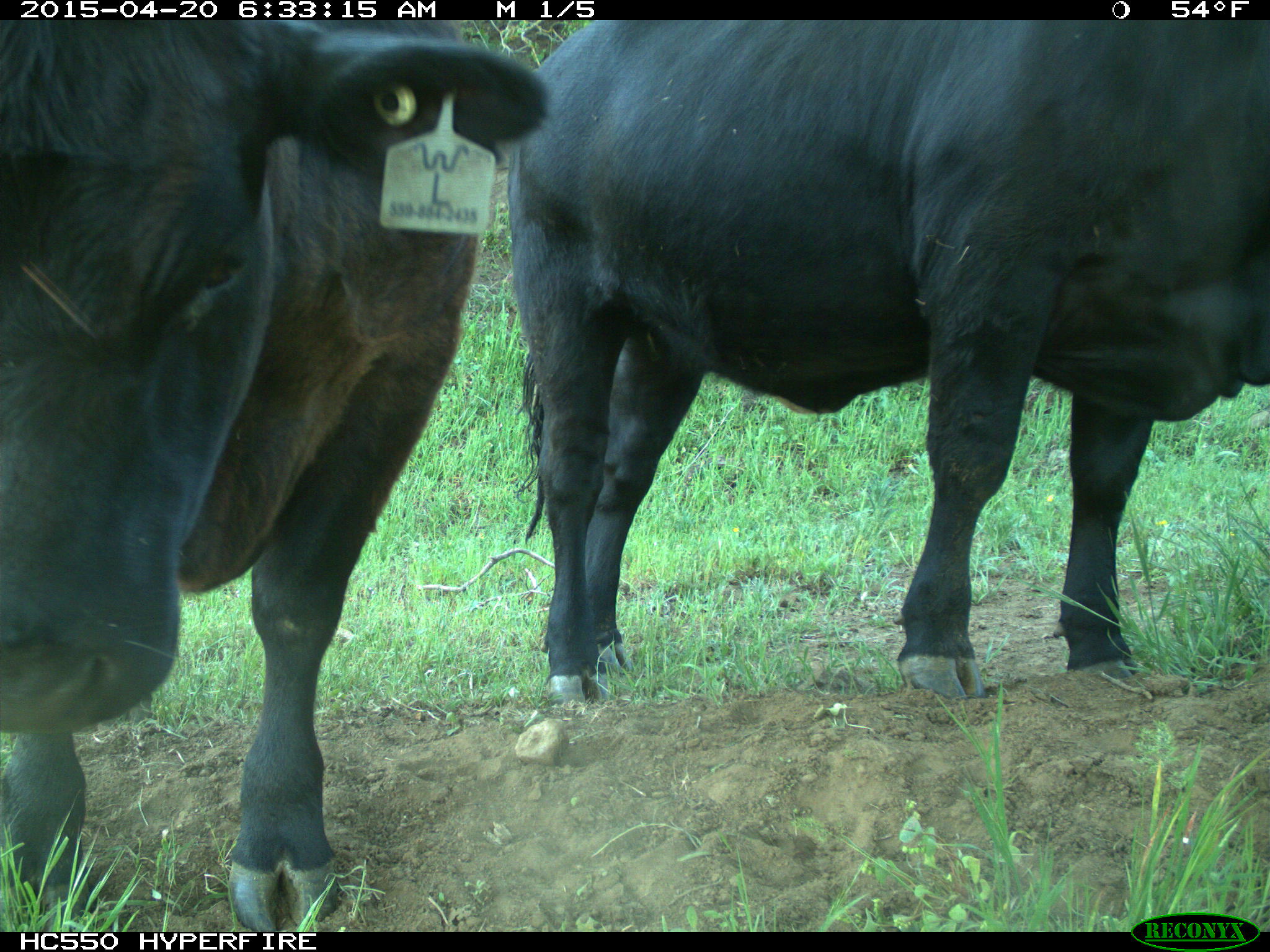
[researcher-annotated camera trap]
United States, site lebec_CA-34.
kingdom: Animalia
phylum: Chordata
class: Mammalia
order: Artiodactyla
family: Bovidae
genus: Bos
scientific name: Bos taurus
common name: domestic cow